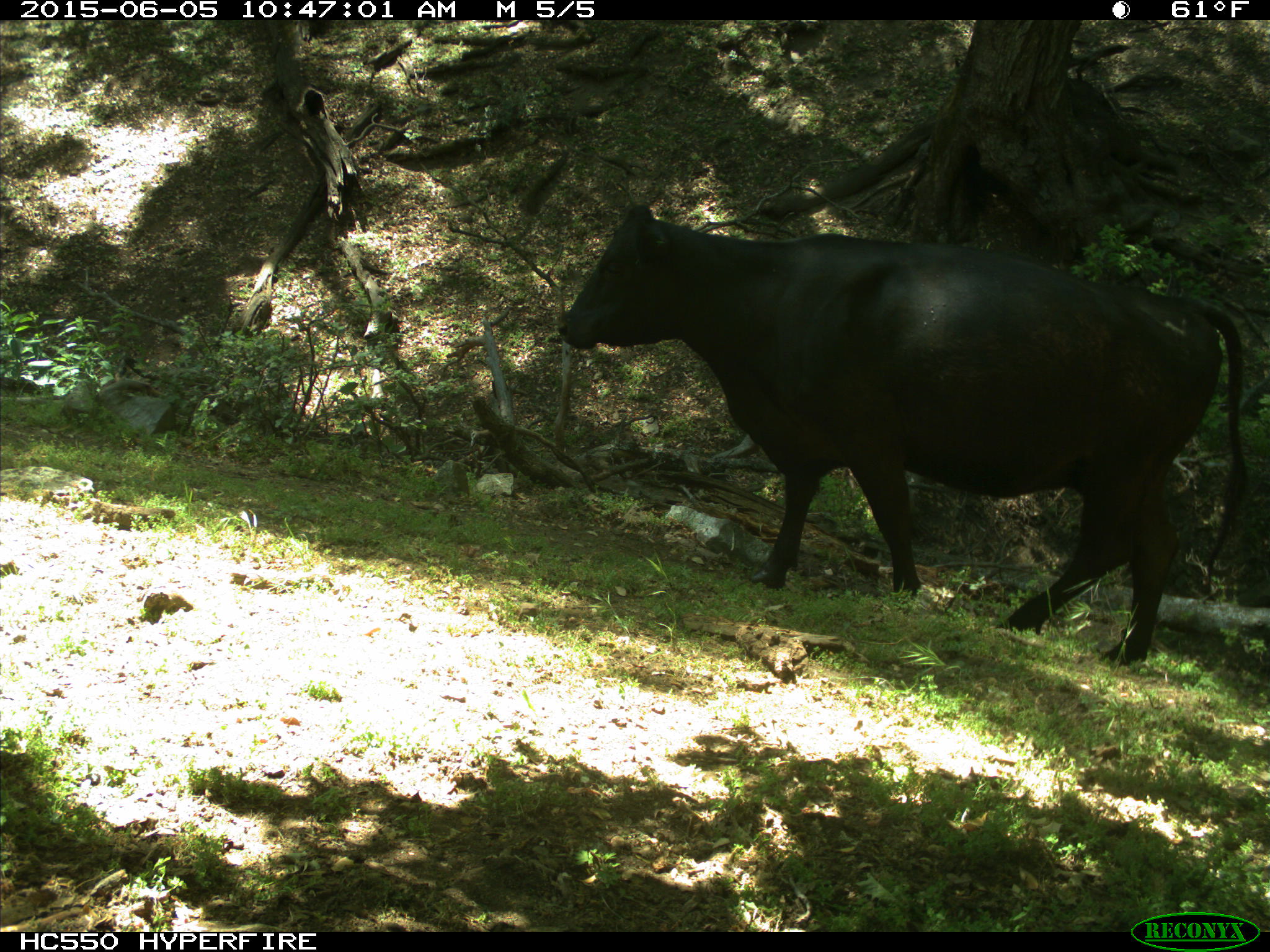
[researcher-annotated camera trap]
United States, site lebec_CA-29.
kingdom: Animalia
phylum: Chordata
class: Mammalia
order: Artiodactyla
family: Bovidae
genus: Bos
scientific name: Bos taurus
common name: domestic cow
Bos taurus (domestic cow).